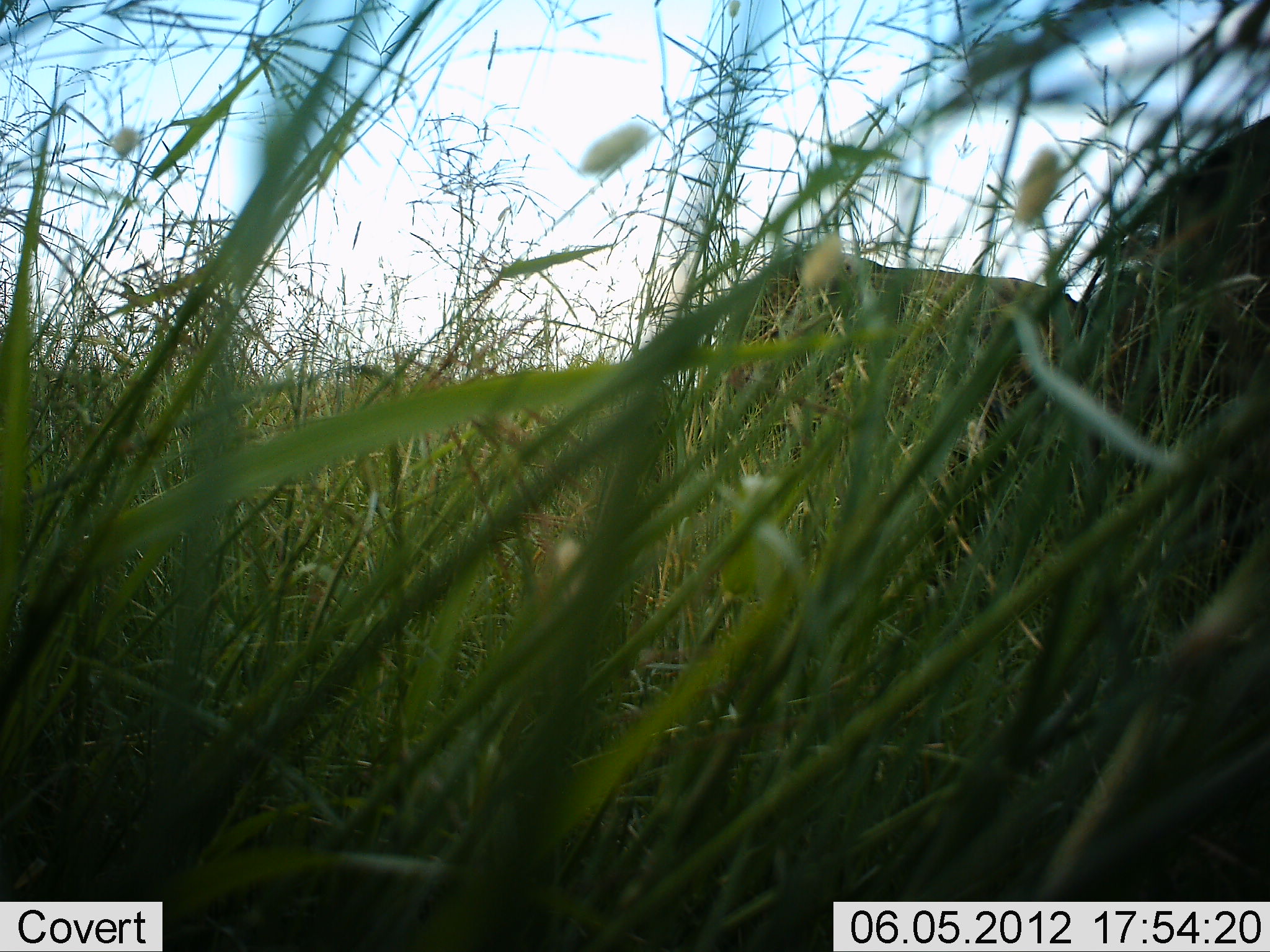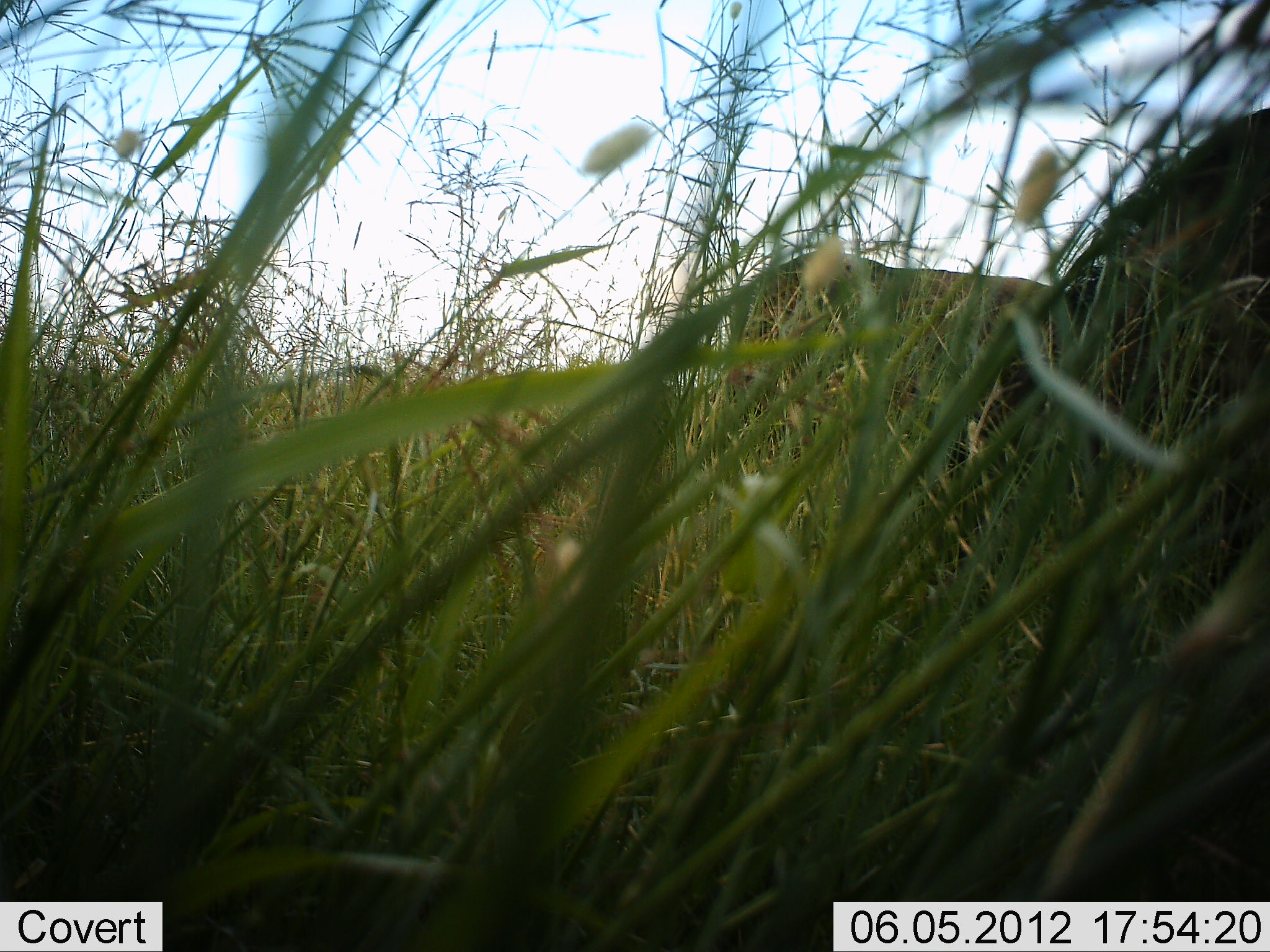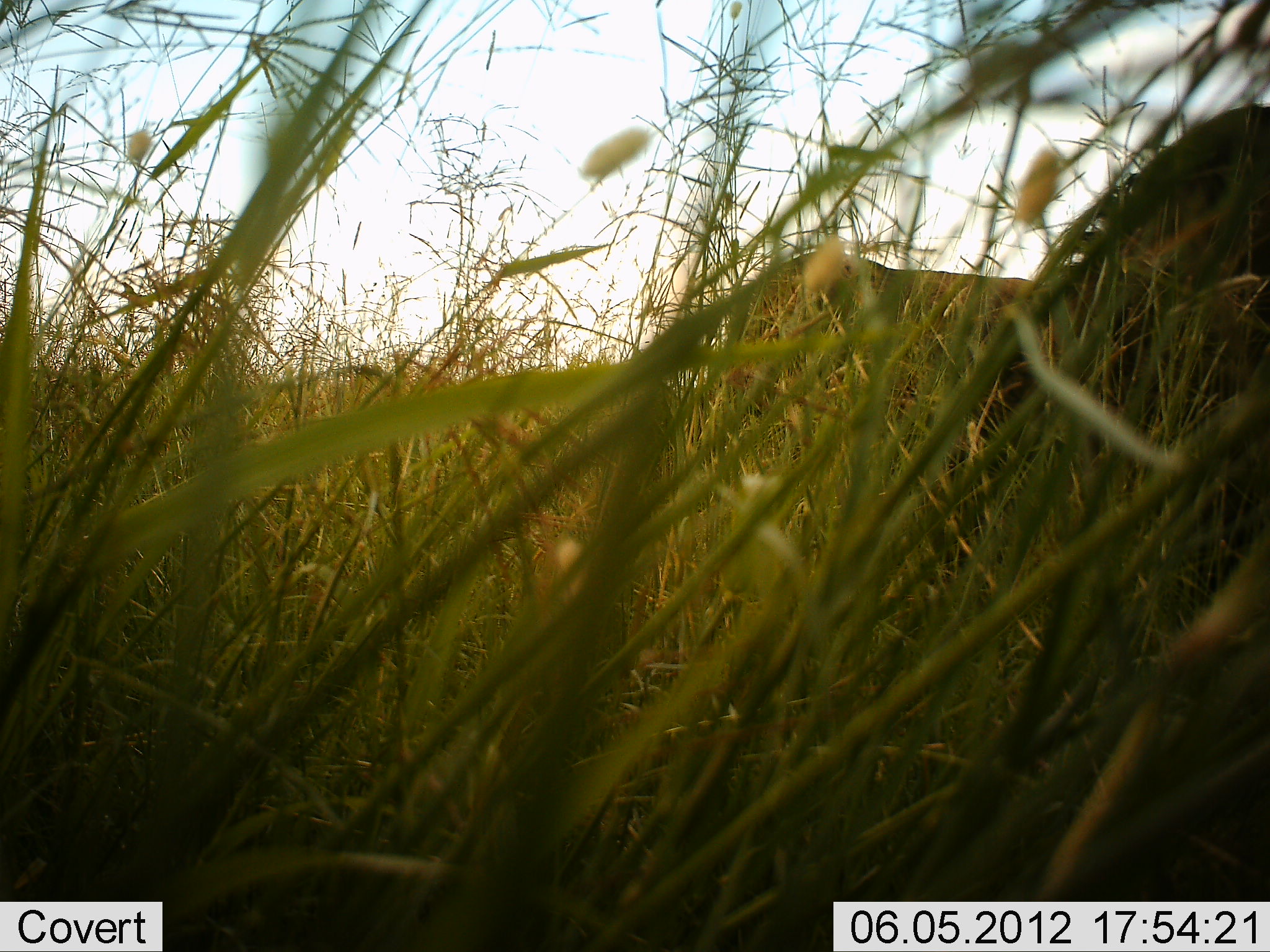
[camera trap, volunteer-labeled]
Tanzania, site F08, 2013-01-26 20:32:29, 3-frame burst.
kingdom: Animalia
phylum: Chordata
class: Mammalia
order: Artiodactyla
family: Bovidae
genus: Connochaetes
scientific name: Connochaetes taurinus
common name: blue wildebeest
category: wildebeest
Wildebeest (blue wildebeest) (Connochaetes taurinus), count 2. Behavior (volunteer vote fractions): standing 25%, resting 12%, moving 0%, interacting 0%. Young present (vote fraction): 0%. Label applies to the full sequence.